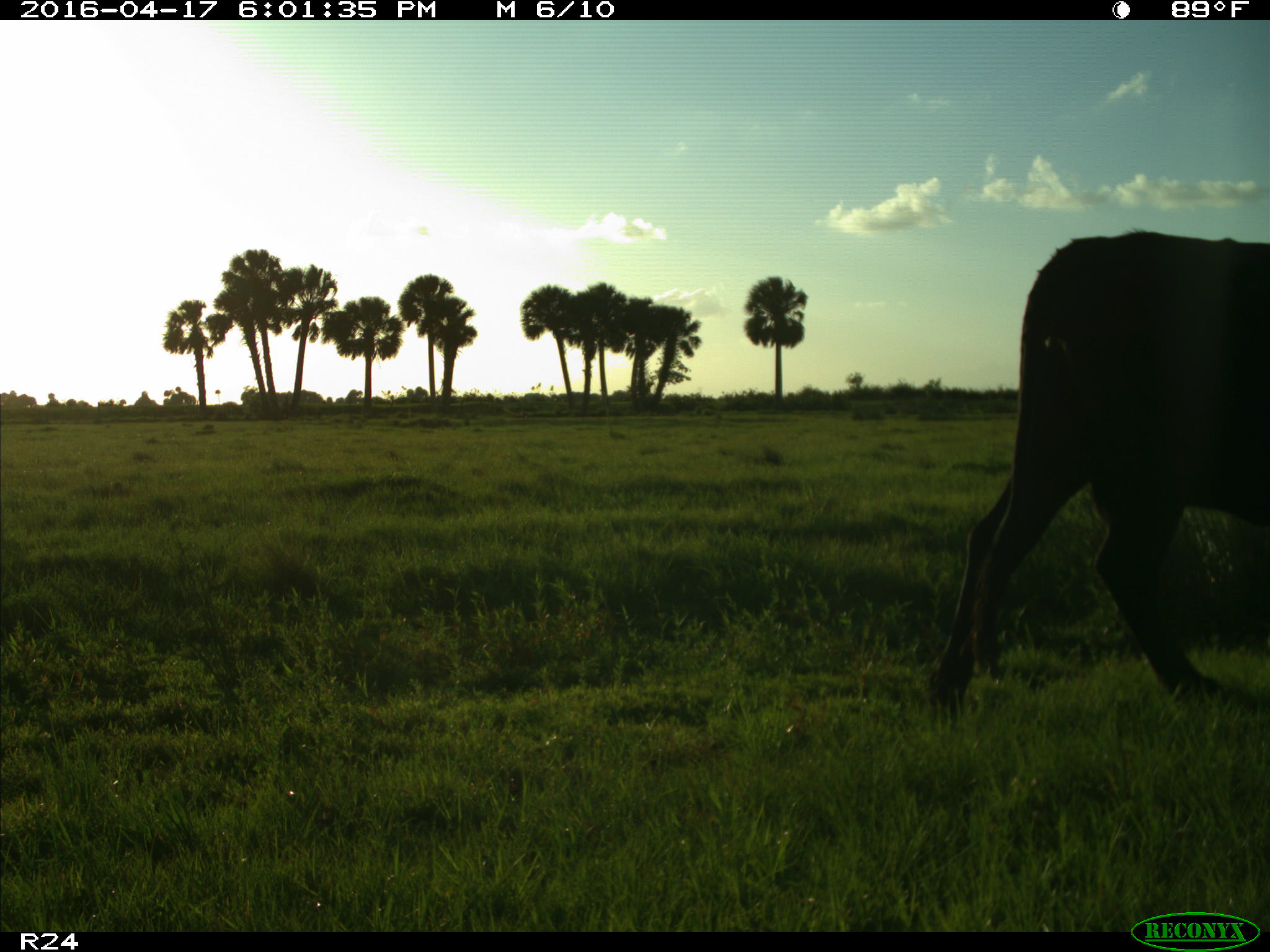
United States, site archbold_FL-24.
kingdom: Animalia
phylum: Chordata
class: Mammalia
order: Artiodactyla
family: Bovidae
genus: Bos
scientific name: Bos taurus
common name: domestic cow